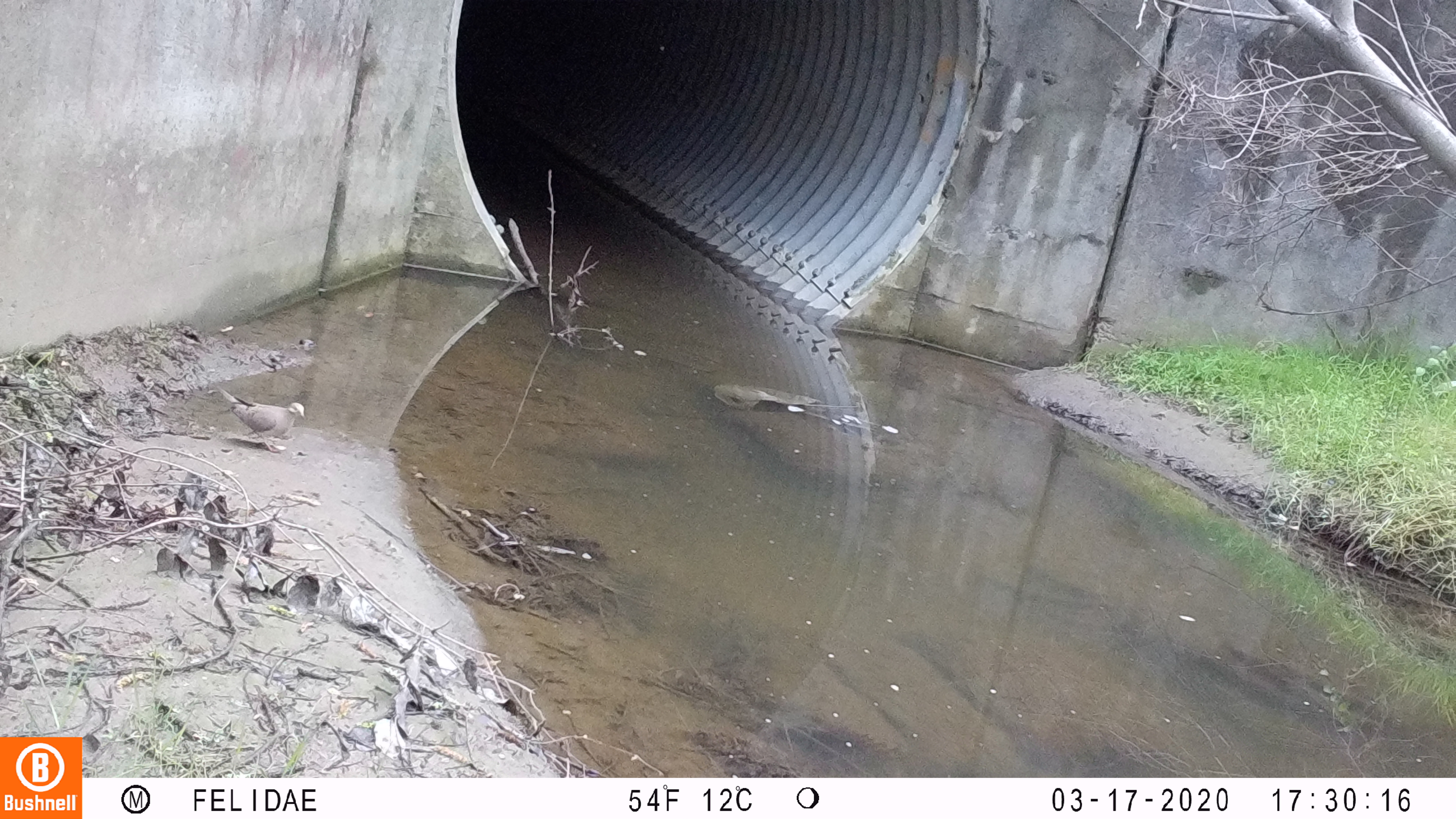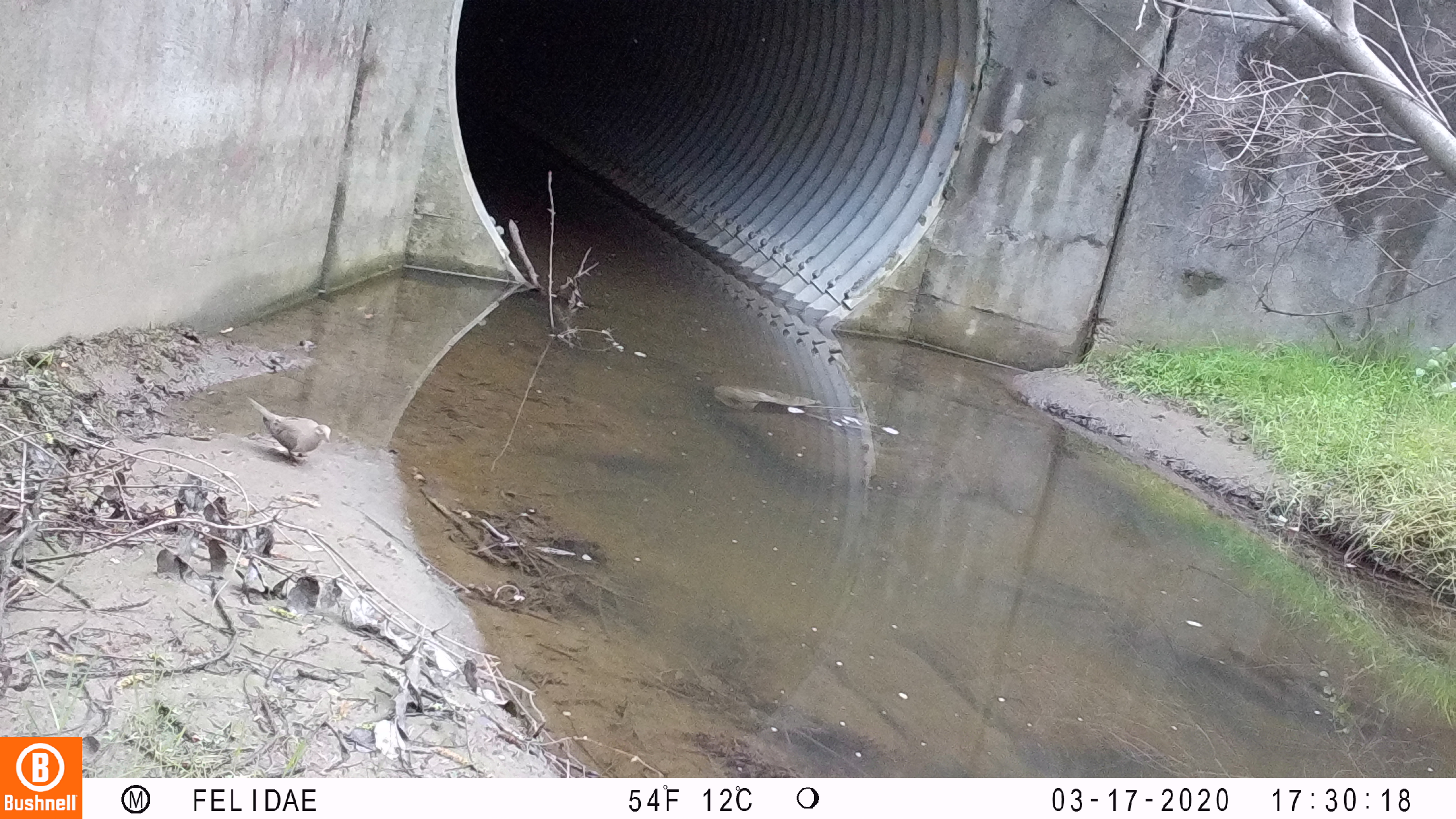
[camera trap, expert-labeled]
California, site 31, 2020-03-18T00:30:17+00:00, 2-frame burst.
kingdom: Animalia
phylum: Chordata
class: Aves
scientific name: Aves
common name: bird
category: unknown bird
Unknown bird (bird) (Aves).